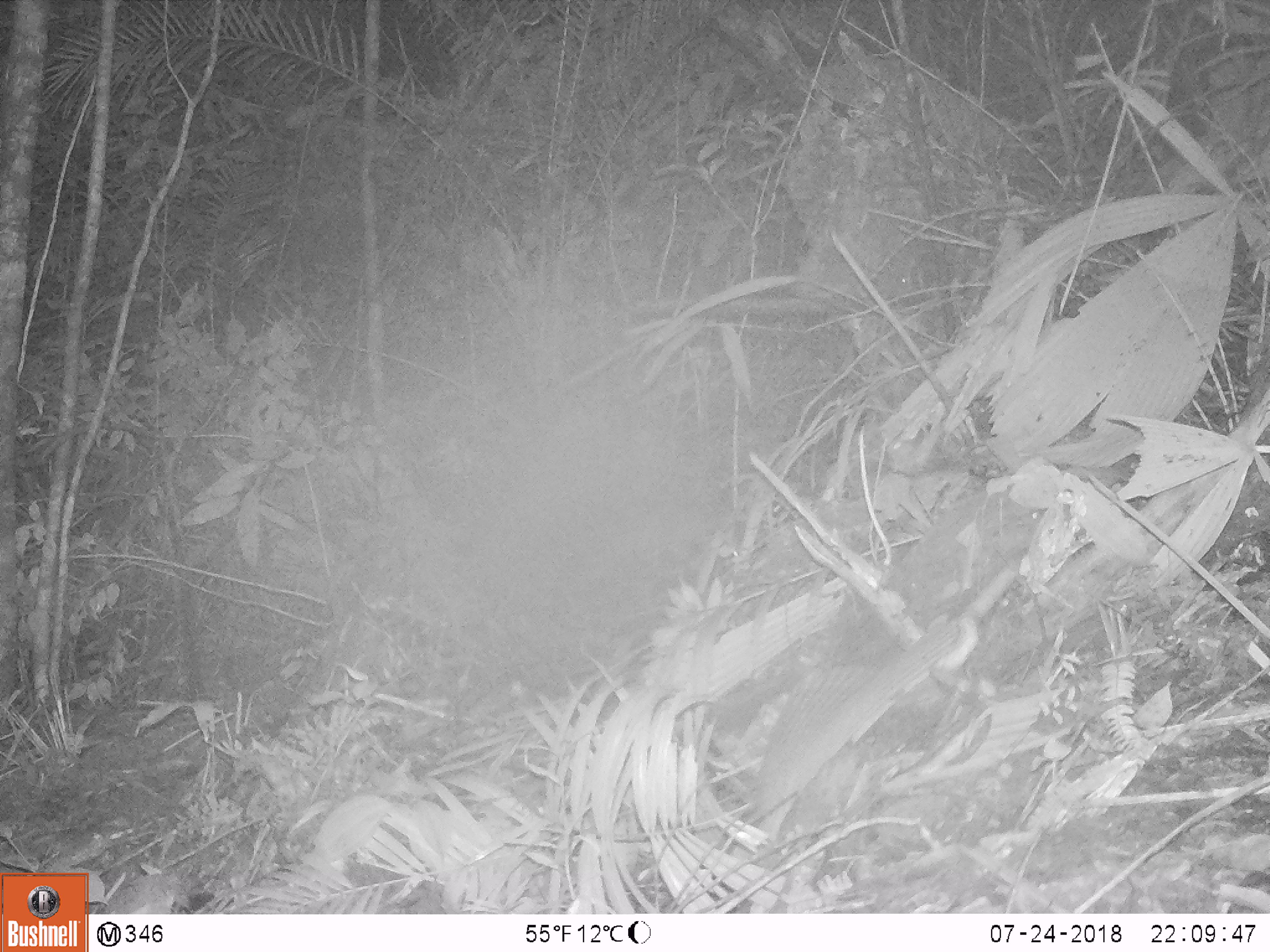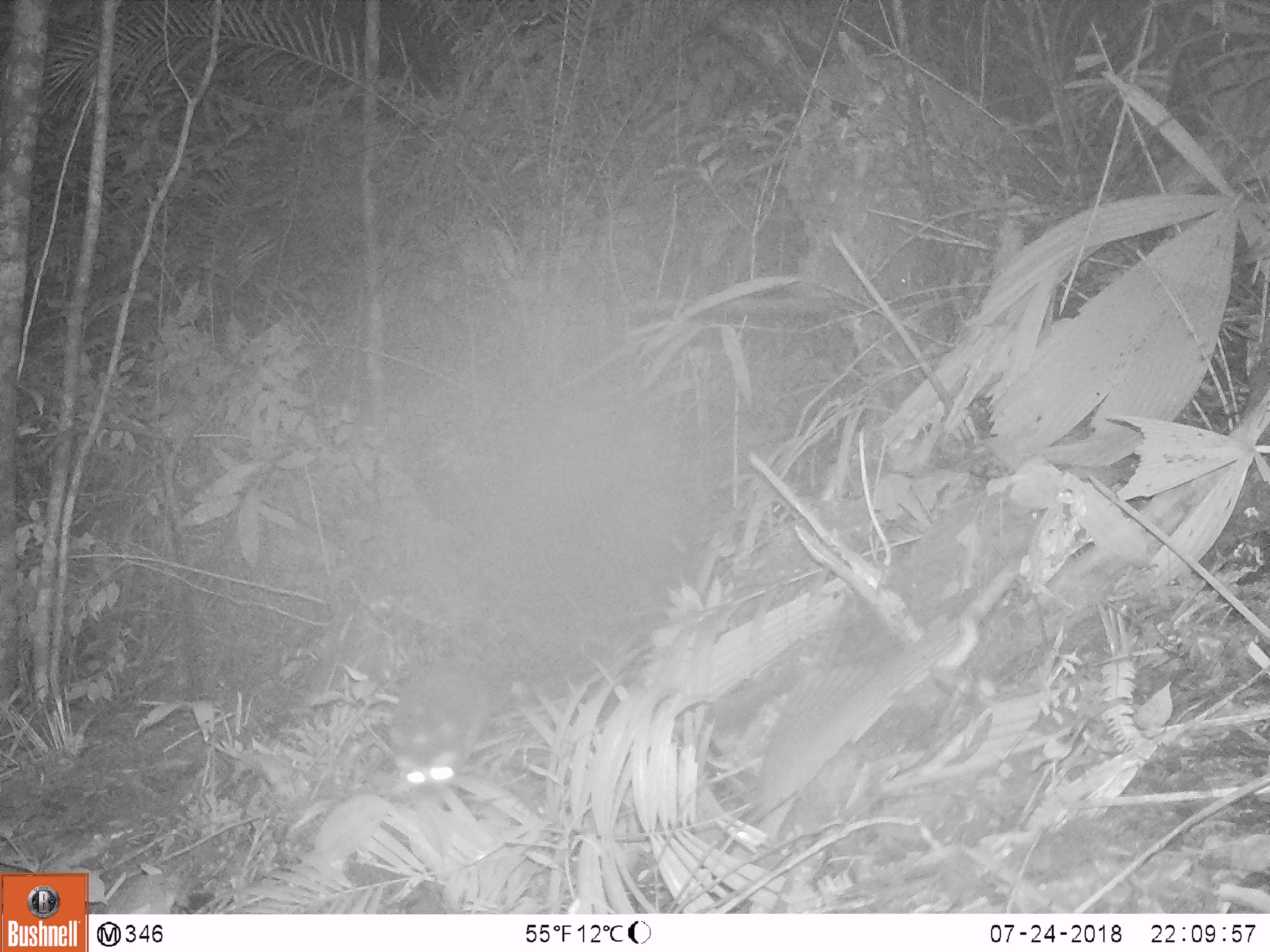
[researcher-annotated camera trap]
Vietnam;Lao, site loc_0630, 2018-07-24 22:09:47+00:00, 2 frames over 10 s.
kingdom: Animalia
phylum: Chordata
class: Mammalia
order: Carnivora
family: Mustelidae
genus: Melogale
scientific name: Melogale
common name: ferret badger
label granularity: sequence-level